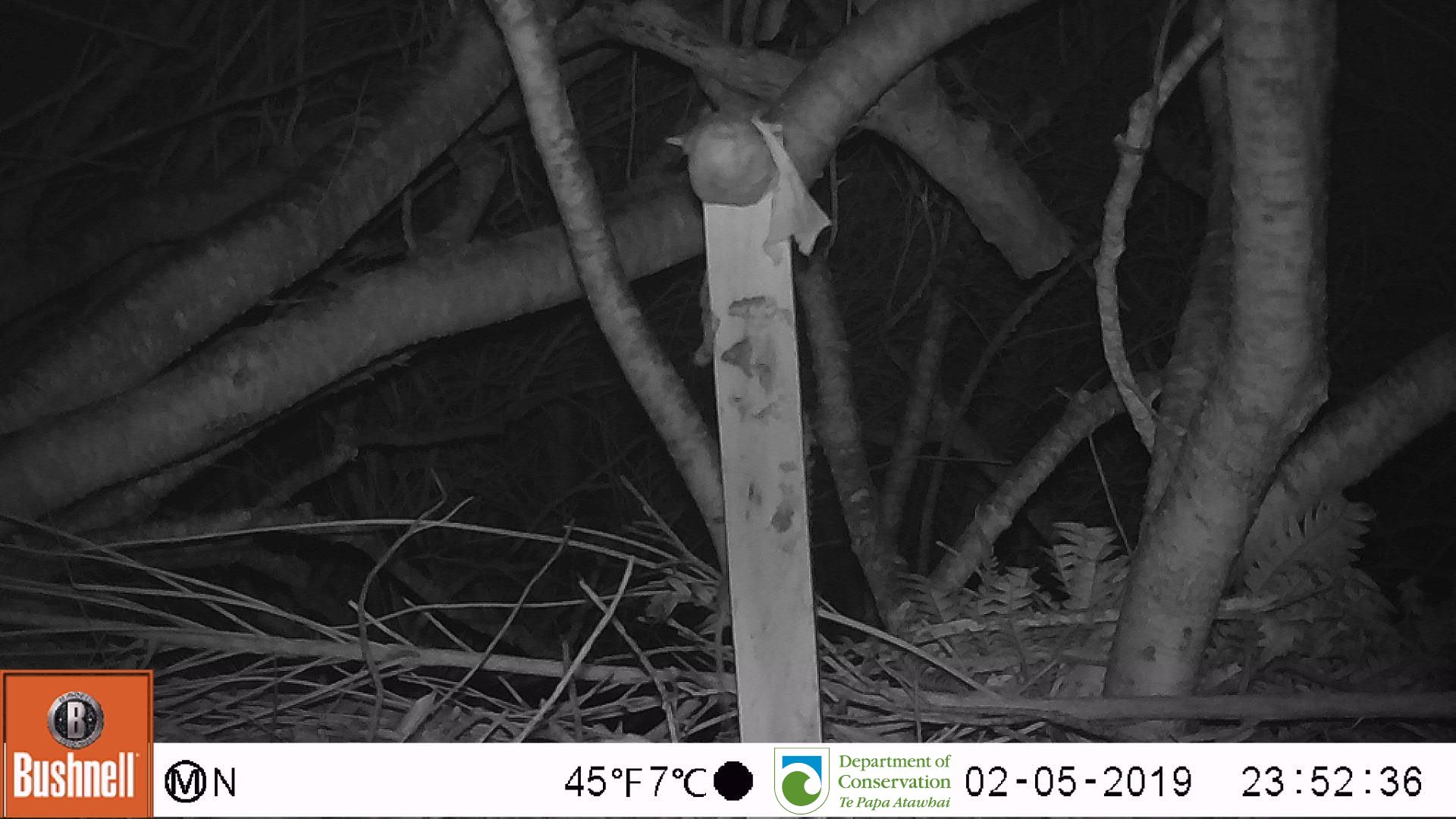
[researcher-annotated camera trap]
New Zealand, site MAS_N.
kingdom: Animalia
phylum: Chordata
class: Mammalia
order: Rodentia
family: Muridae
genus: Mus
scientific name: Mus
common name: mouse